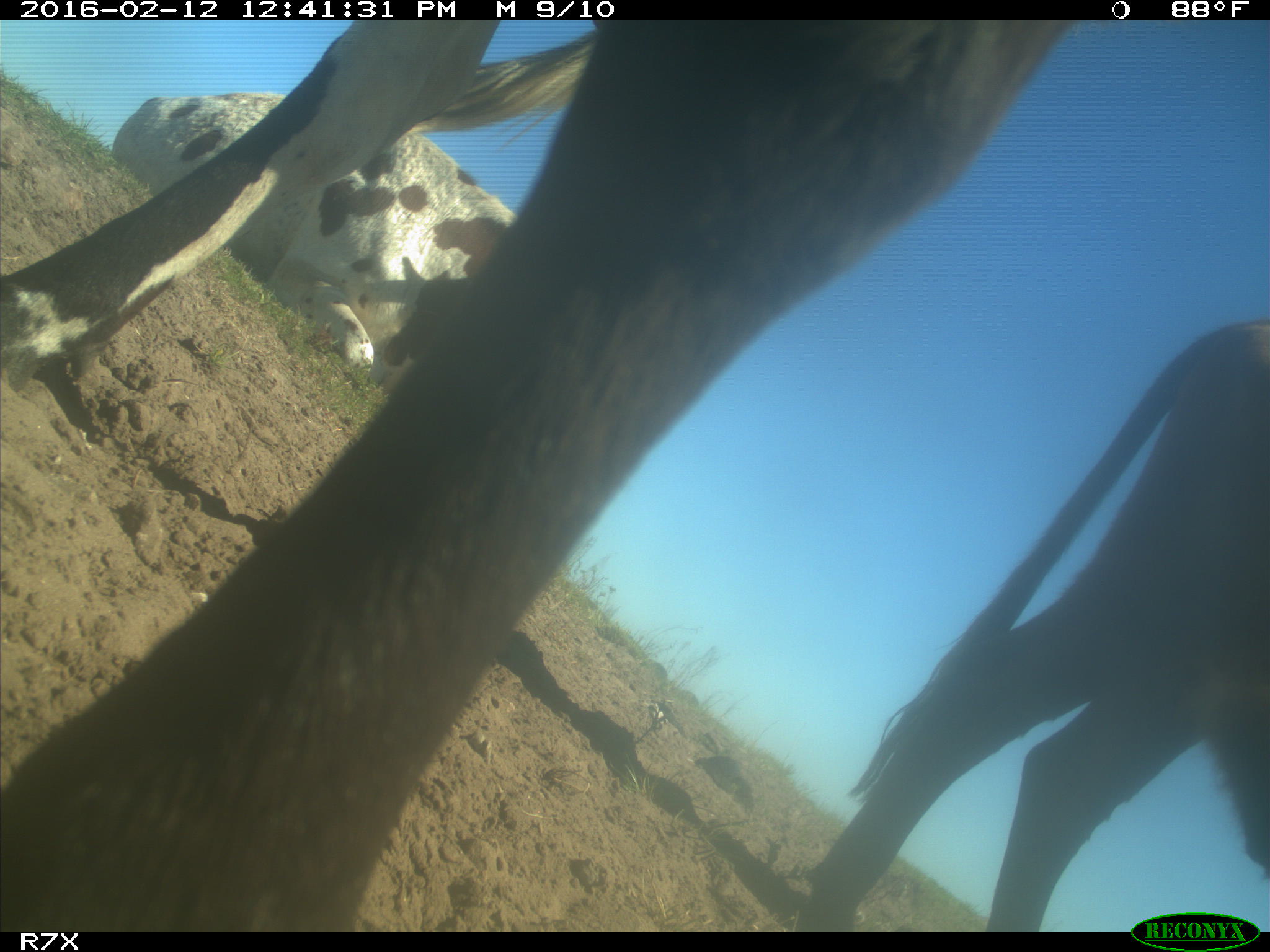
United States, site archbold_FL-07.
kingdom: Animalia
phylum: Chordata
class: Mammalia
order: Artiodactyla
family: Bovidae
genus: Bos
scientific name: Bos taurus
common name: domestic cow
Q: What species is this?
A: Bos taurus (domestic cow).